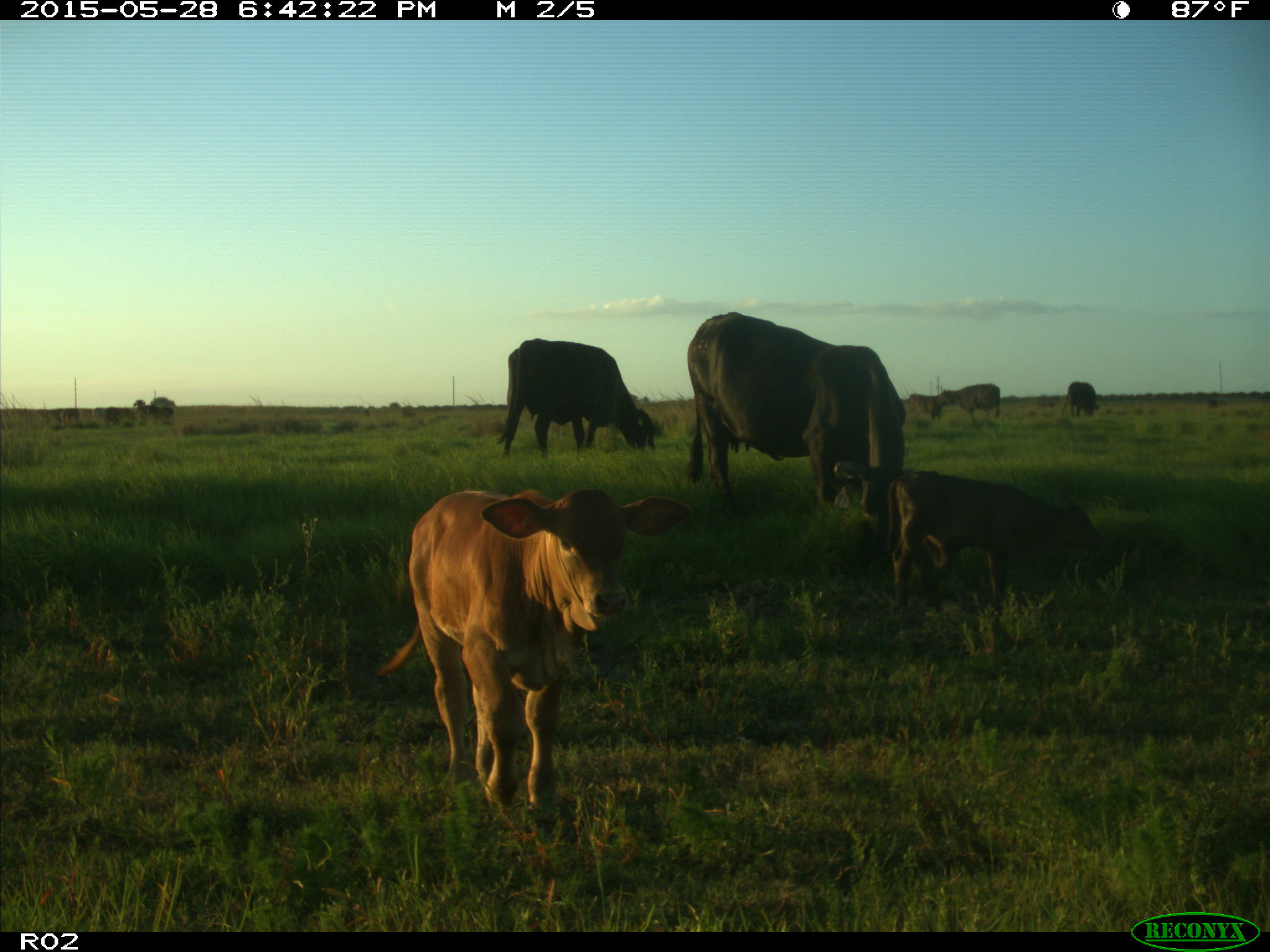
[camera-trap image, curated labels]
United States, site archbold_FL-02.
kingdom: Animalia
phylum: Chordata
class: Mammalia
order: Artiodactyla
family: Bovidae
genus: Bos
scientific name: Bos taurus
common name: domestic cow